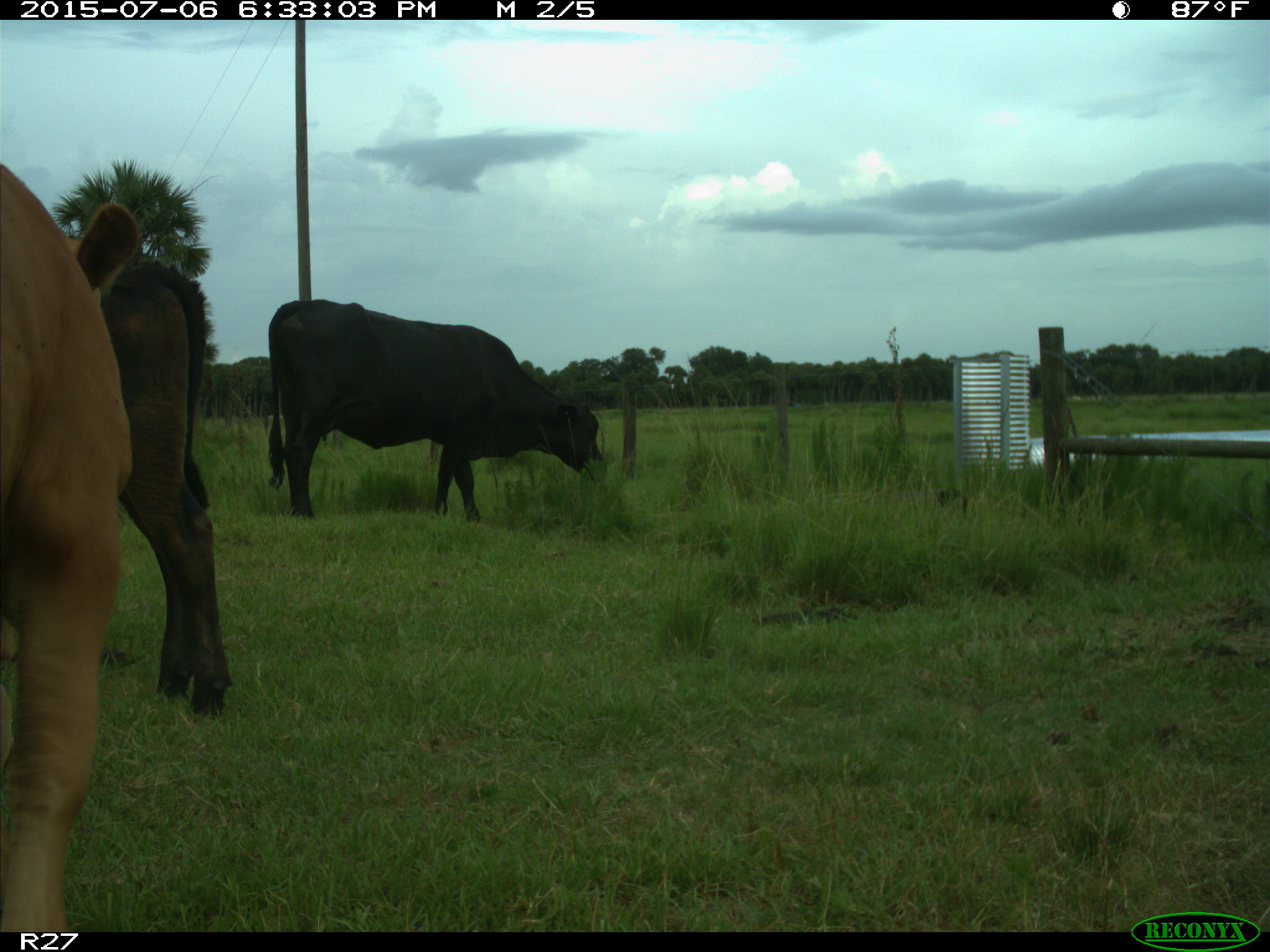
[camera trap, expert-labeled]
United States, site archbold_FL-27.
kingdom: Animalia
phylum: Chordata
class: Mammalia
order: Artiodactyla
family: Bovidae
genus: Bos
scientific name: Bos taurus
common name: domestic cow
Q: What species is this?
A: Bos taurus (domestic cow).